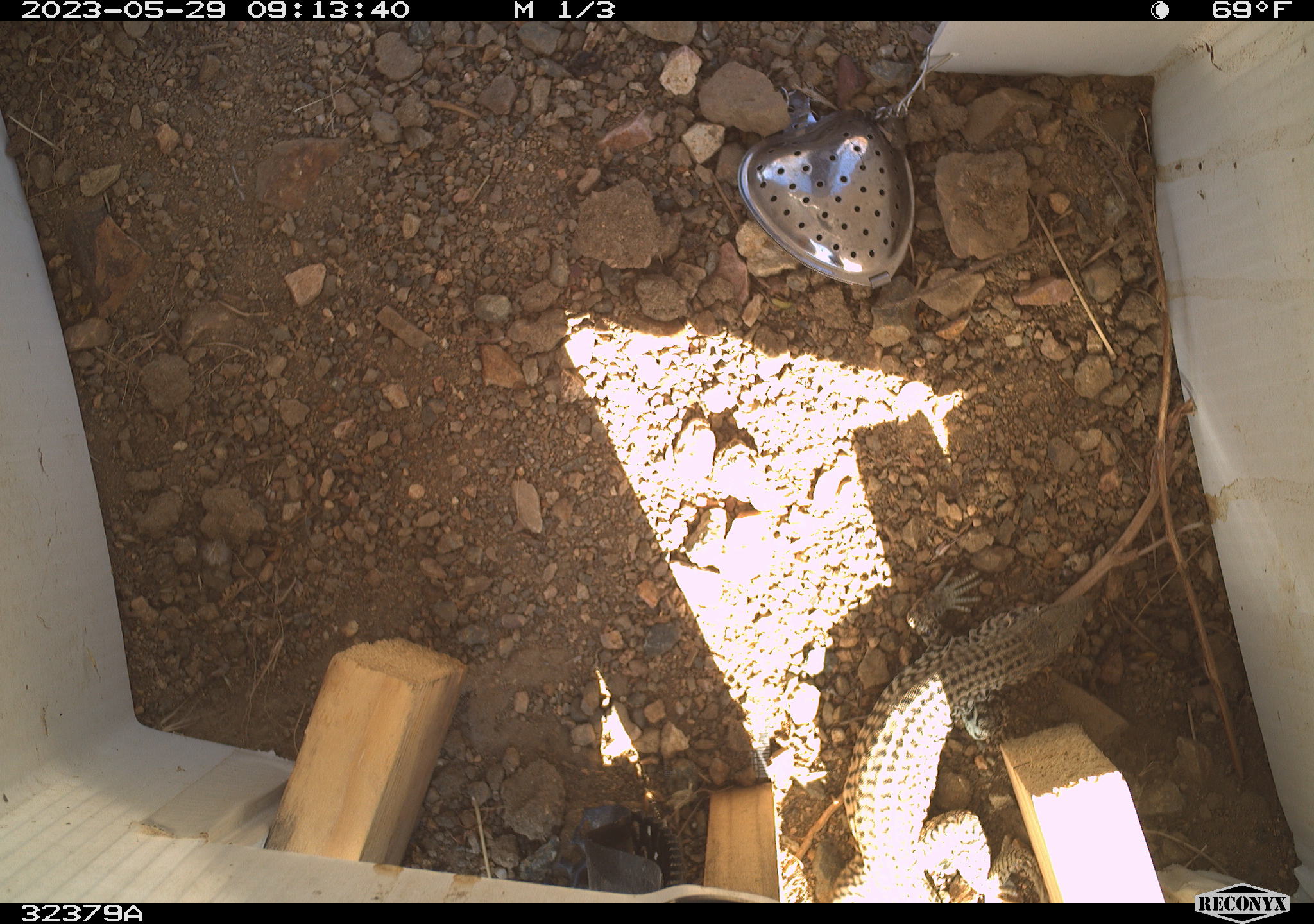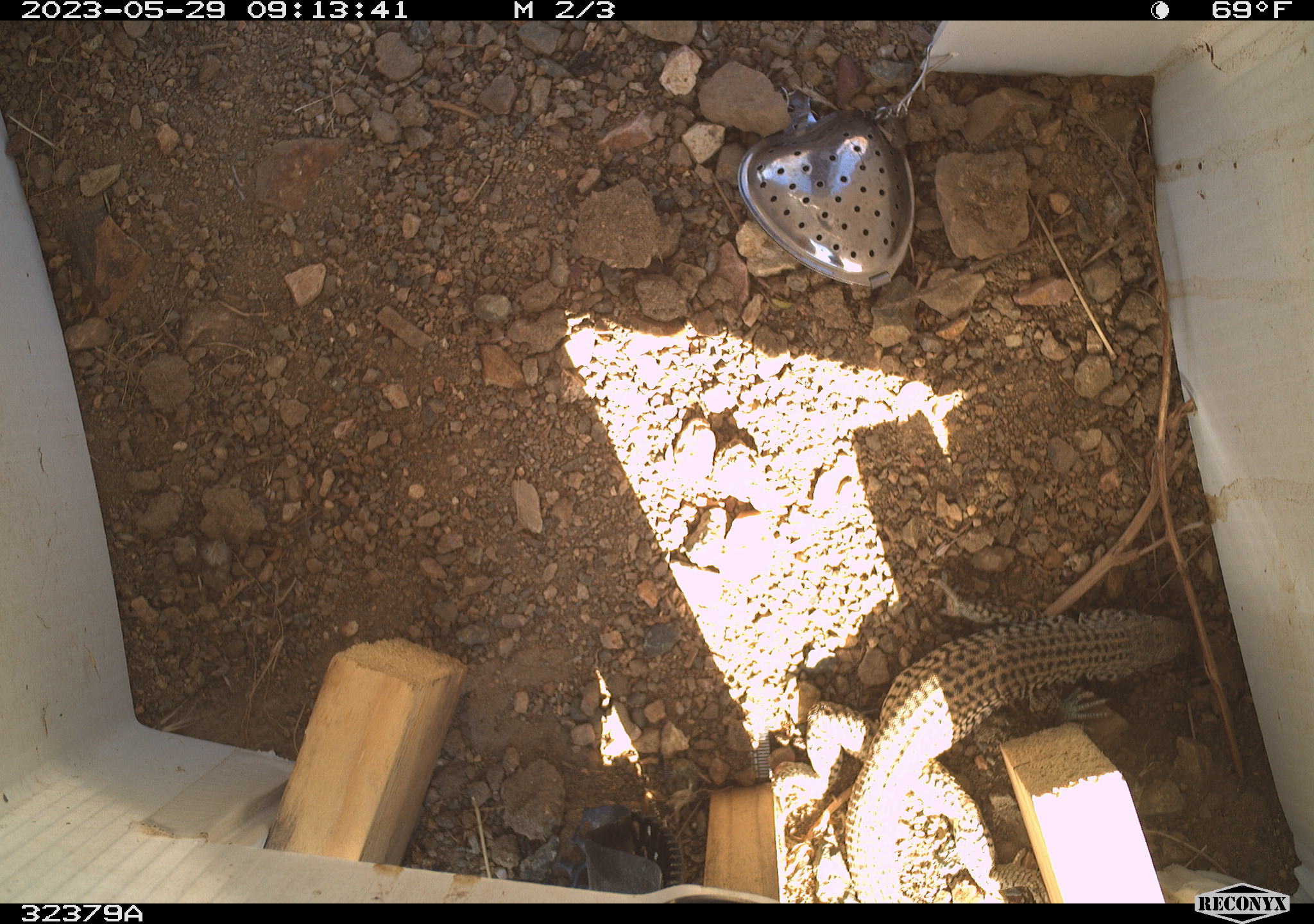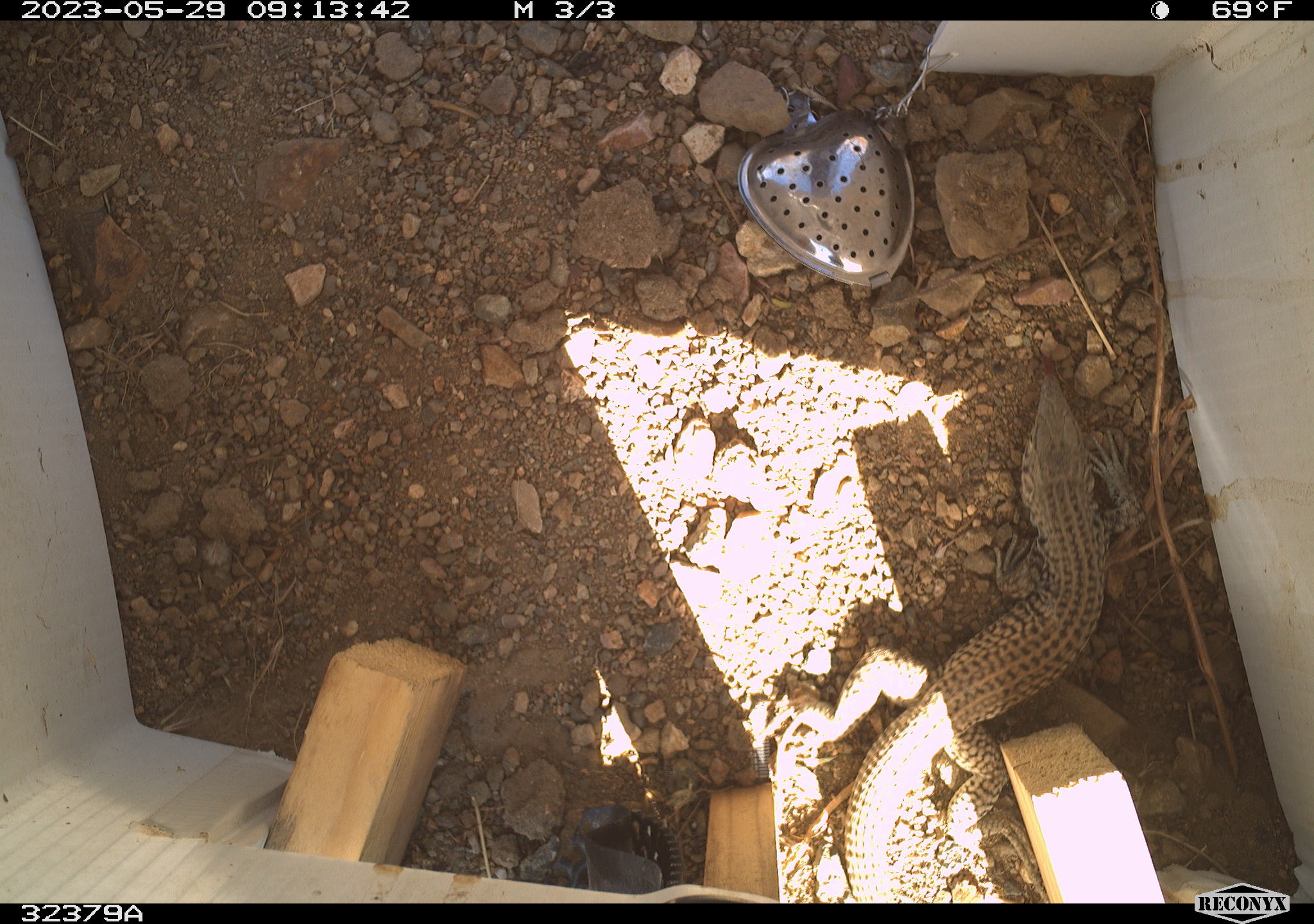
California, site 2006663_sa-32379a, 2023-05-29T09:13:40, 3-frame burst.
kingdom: Animalia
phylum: Chordata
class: Reptilia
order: Squamata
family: Teiidae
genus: Aspidoscelis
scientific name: Aspidoscelis tigris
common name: western whiptail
Western whiptail (Aspidoscelis tigris).